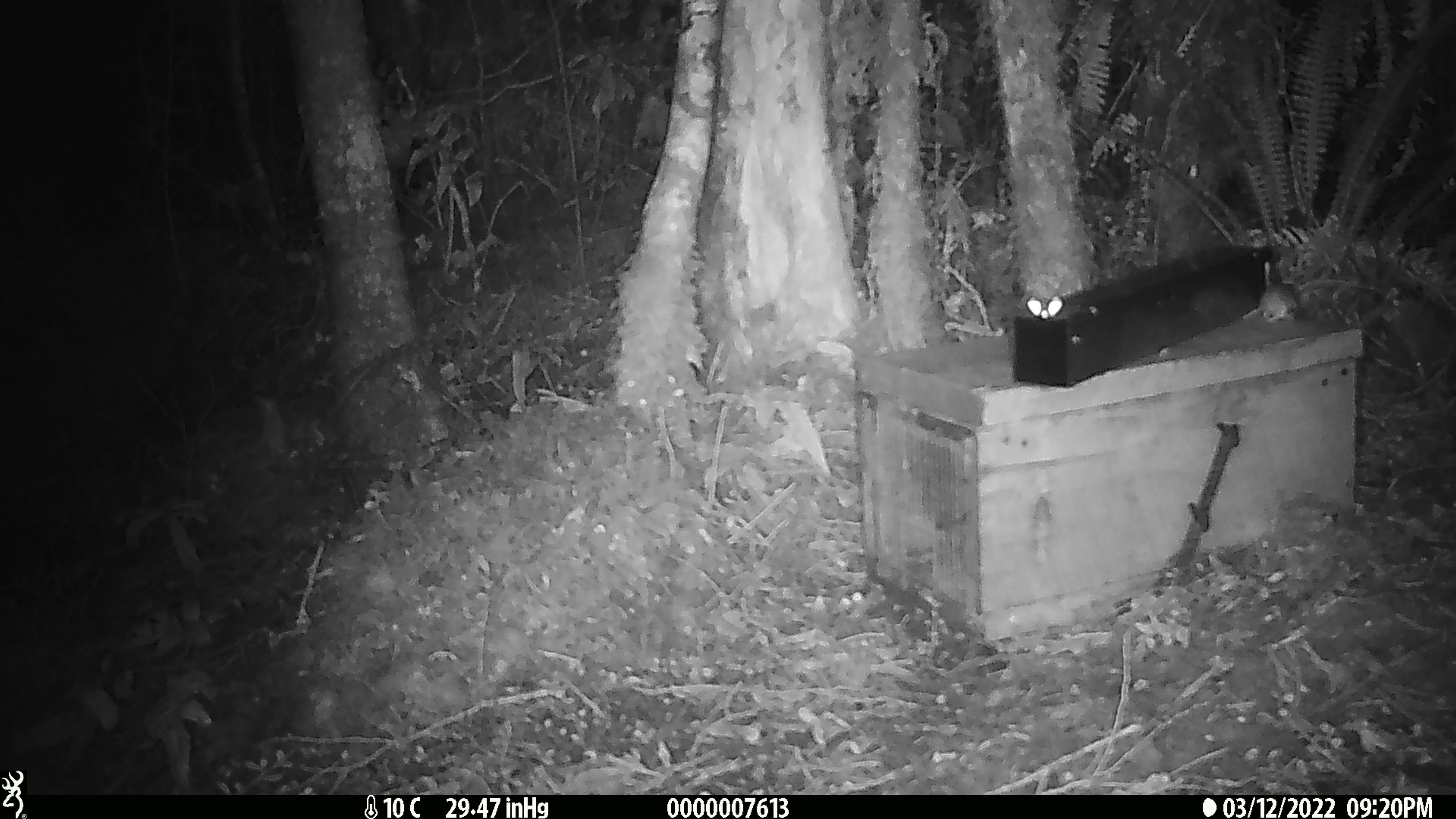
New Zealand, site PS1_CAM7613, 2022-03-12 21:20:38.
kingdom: Animalia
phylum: Chordata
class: Mammalia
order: Rodentia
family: Muridae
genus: Mus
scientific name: Mus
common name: mouse